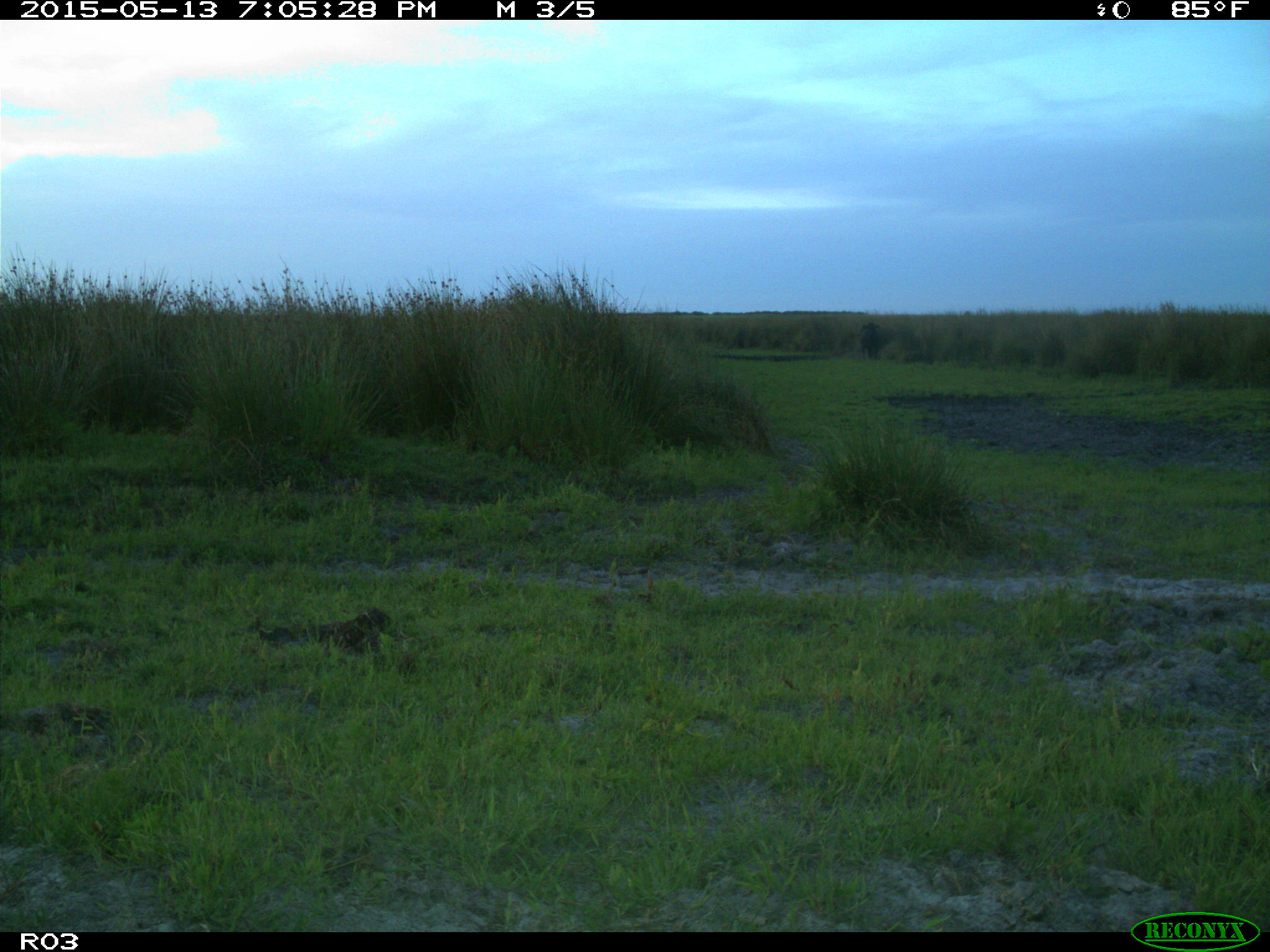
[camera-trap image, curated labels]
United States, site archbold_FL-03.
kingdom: Animalia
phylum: Chordata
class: Mammalia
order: Artiodactyla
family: Bovidae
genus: Bos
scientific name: Bos taurus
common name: domestic cow